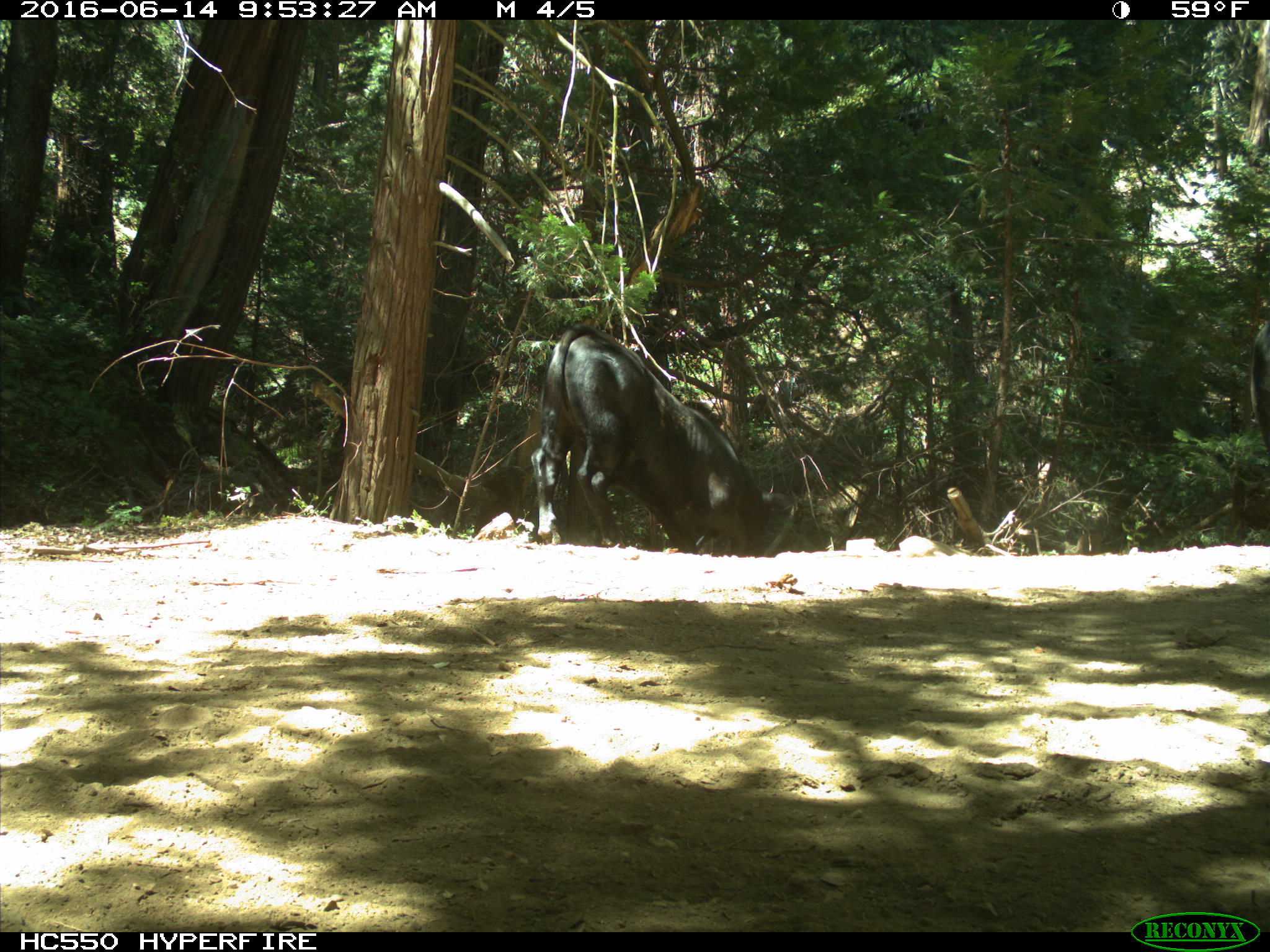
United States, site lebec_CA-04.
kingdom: Animalia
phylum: Chordata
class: Mammalia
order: Artiodactyla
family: Bovidae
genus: Bos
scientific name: Bos taurus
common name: domestic cow